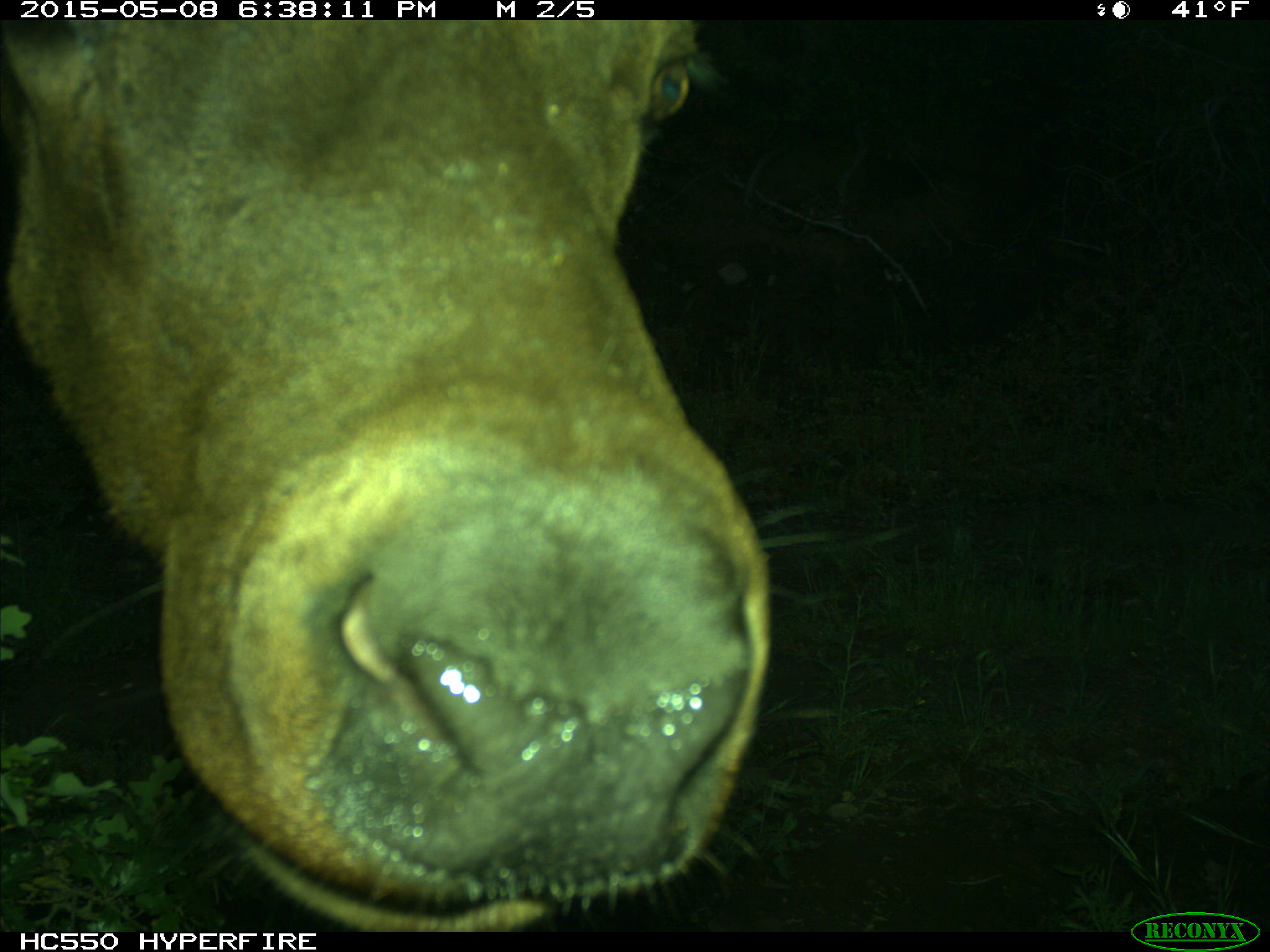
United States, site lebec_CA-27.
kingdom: Animalia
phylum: Chordata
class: Mammalia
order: Artiodactyla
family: Cervidae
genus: Cervus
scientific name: Cervus canadensis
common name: elk